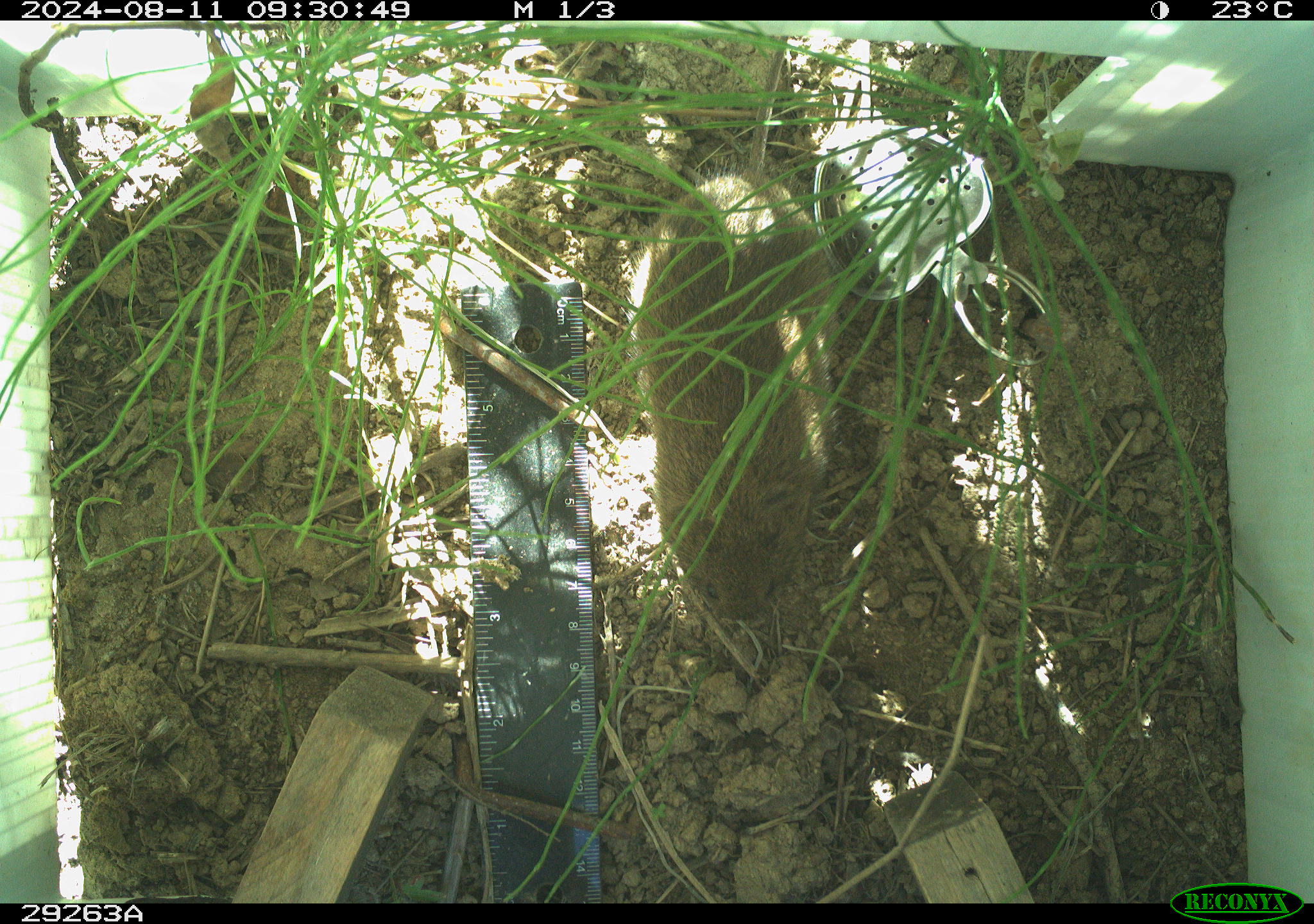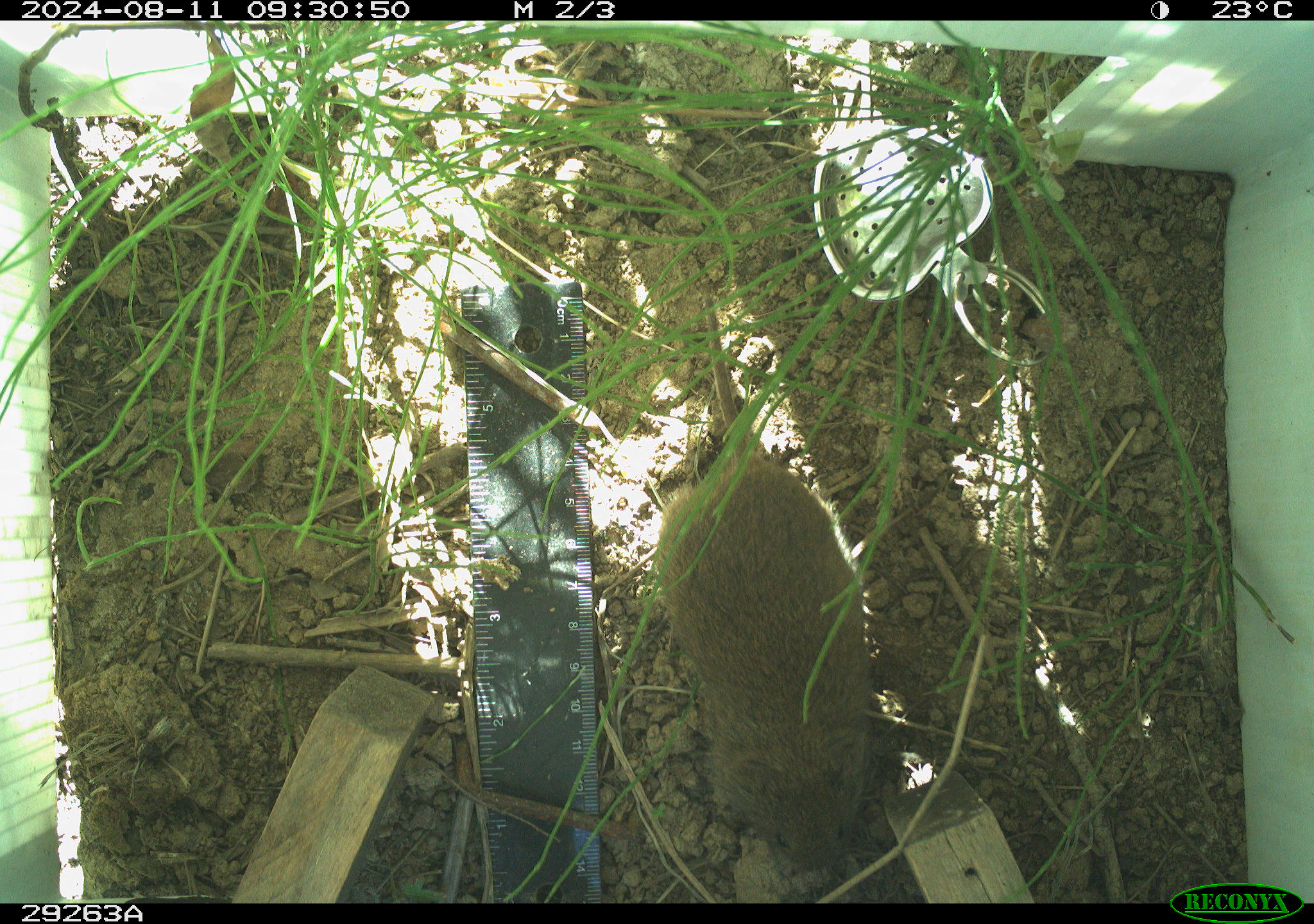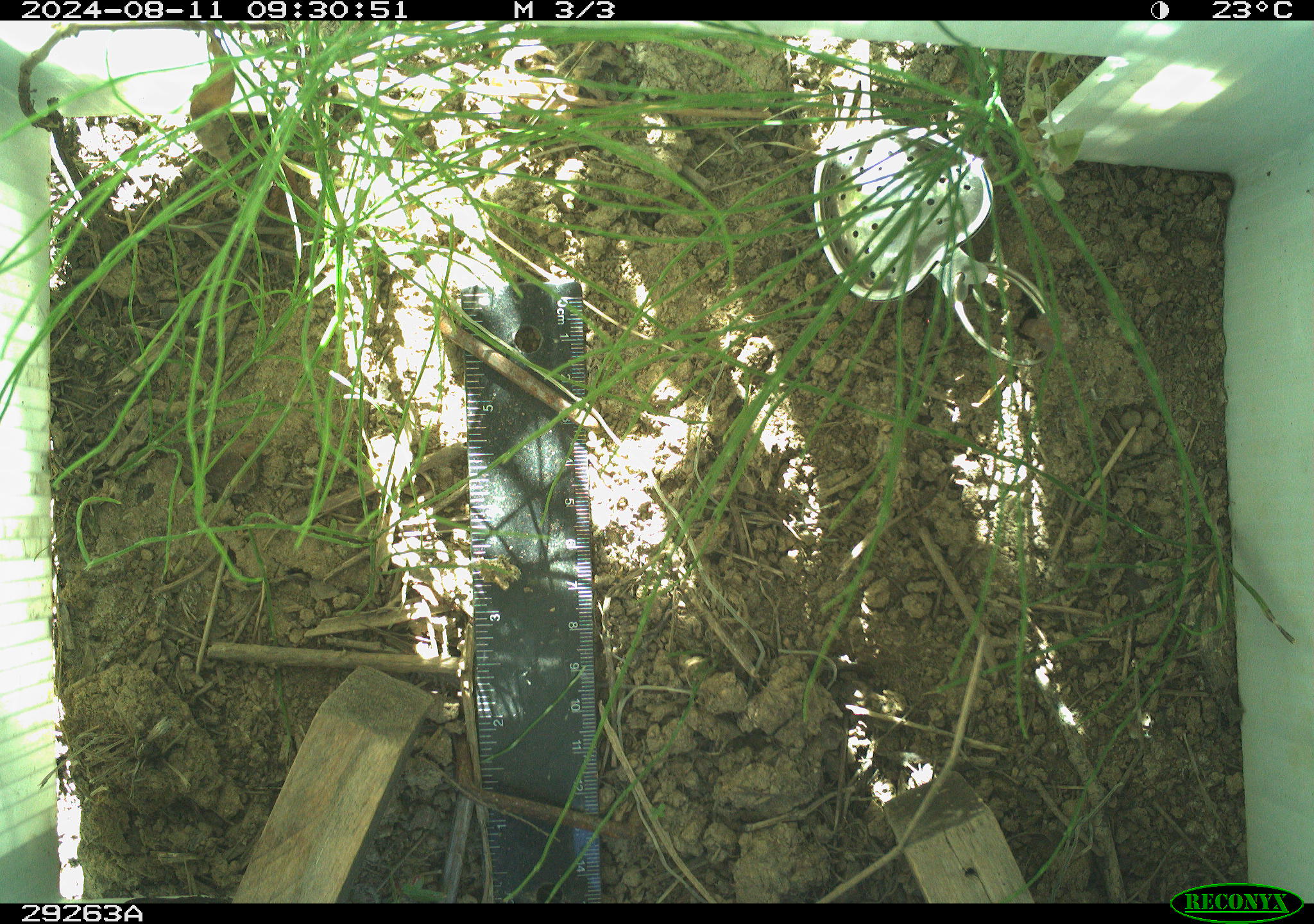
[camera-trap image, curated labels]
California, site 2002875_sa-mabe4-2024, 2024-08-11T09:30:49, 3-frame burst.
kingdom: Animalia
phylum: Chordata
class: Mammalia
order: Rodentia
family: Cricetidae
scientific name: Arvicolinae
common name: voles, lemmings, and muskrats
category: arvicolinae subfamily